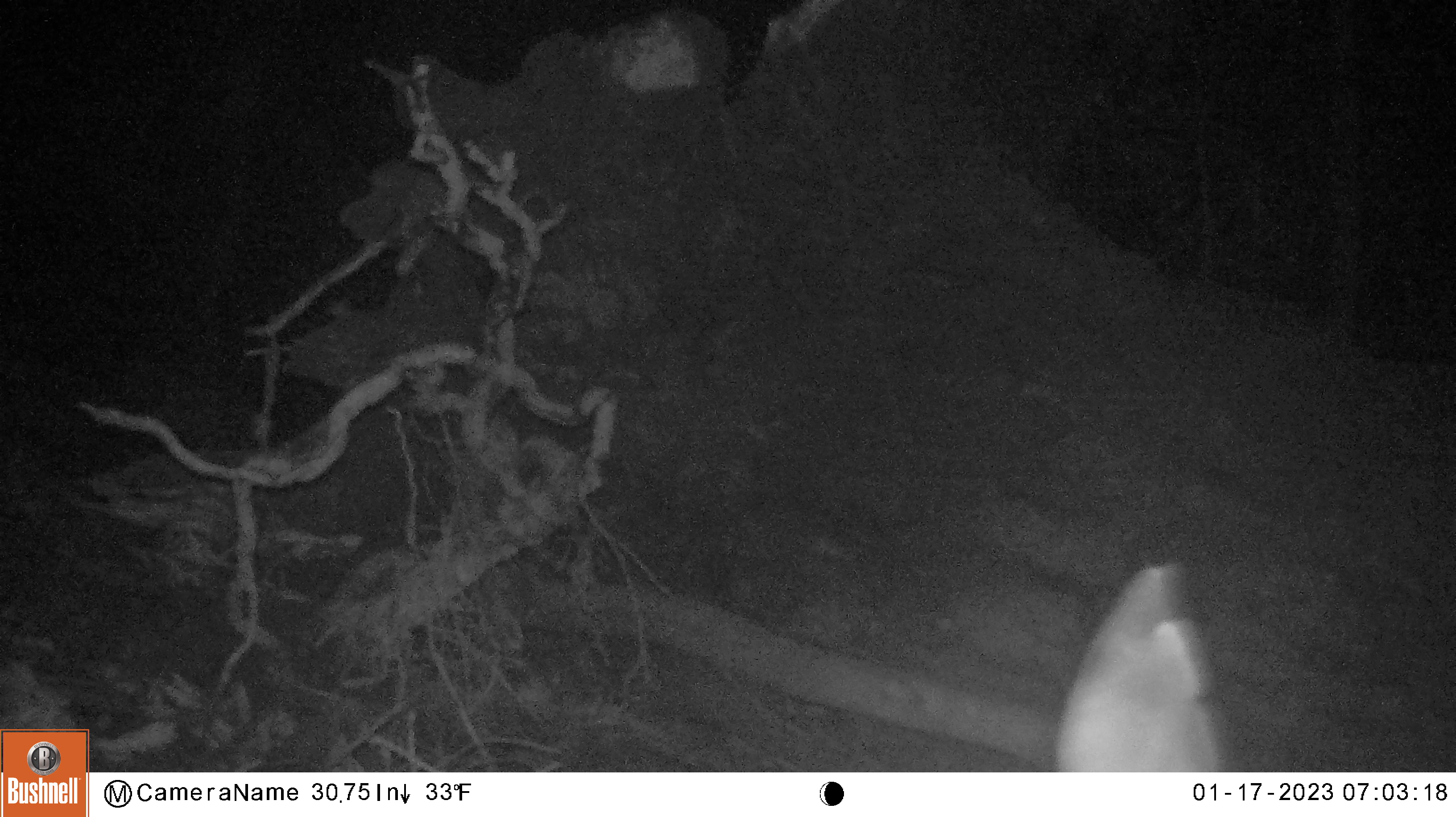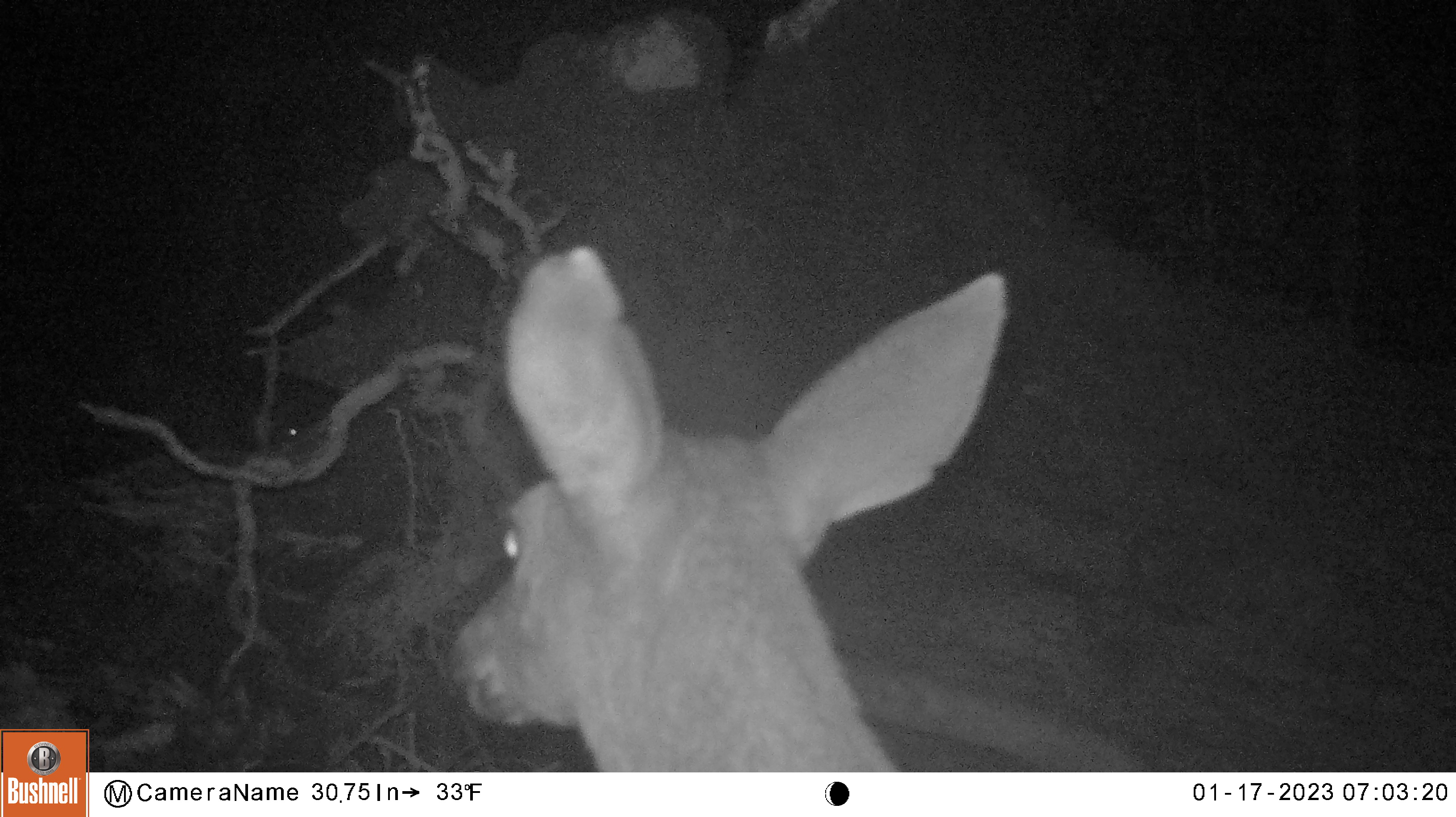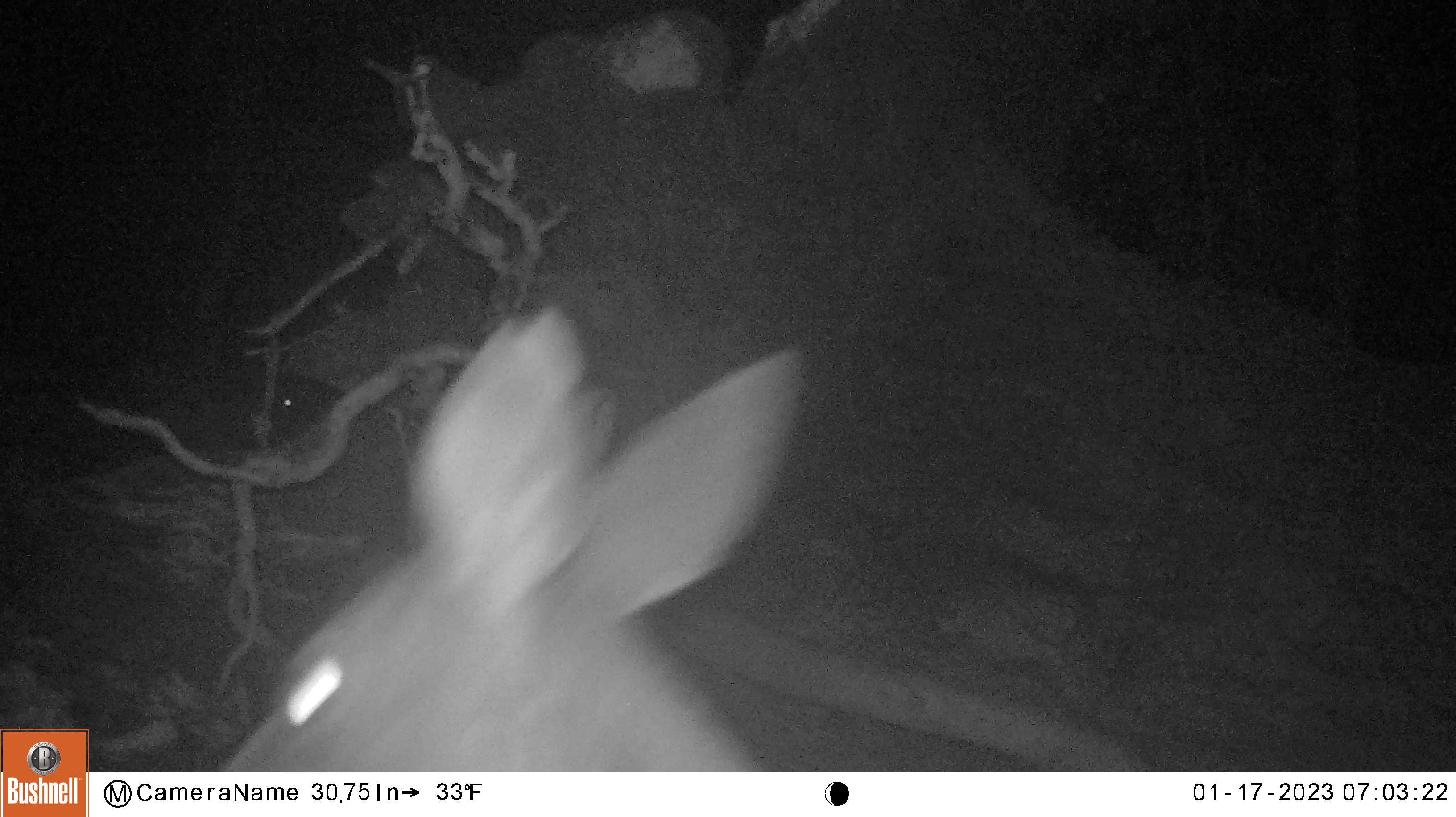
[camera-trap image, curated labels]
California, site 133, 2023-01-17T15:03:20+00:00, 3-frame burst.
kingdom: Animalia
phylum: Chordata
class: Mammalia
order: Artiodactyla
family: Cervidae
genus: Odocoileus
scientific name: Odocoileus hemionus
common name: mule deer